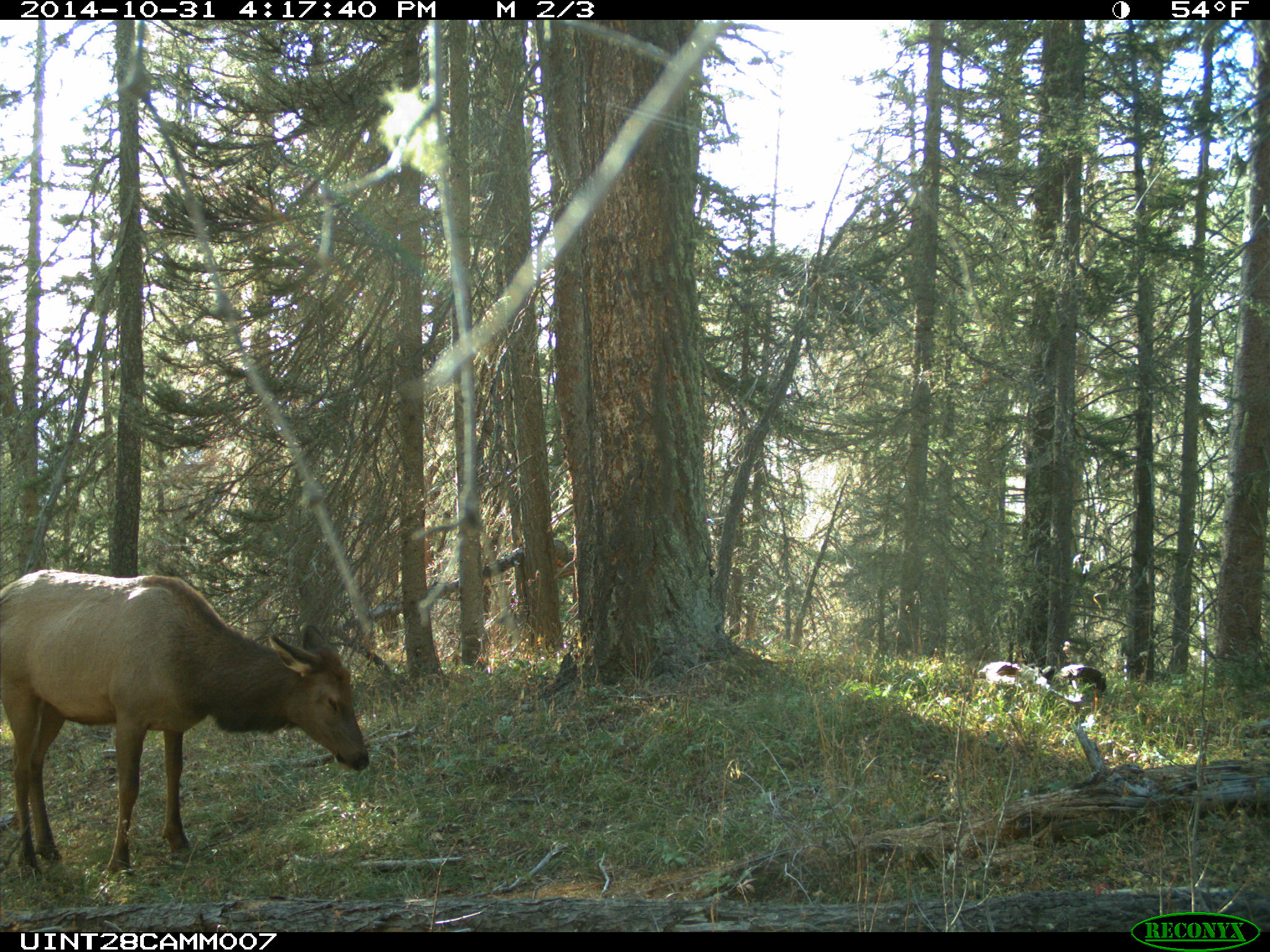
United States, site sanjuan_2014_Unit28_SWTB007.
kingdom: Animalia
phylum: Chordata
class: Mammalia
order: Artiodactyla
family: Cervidae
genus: Cervus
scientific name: Cervus elaphus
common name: red deer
Cervus elaphus (red deer).